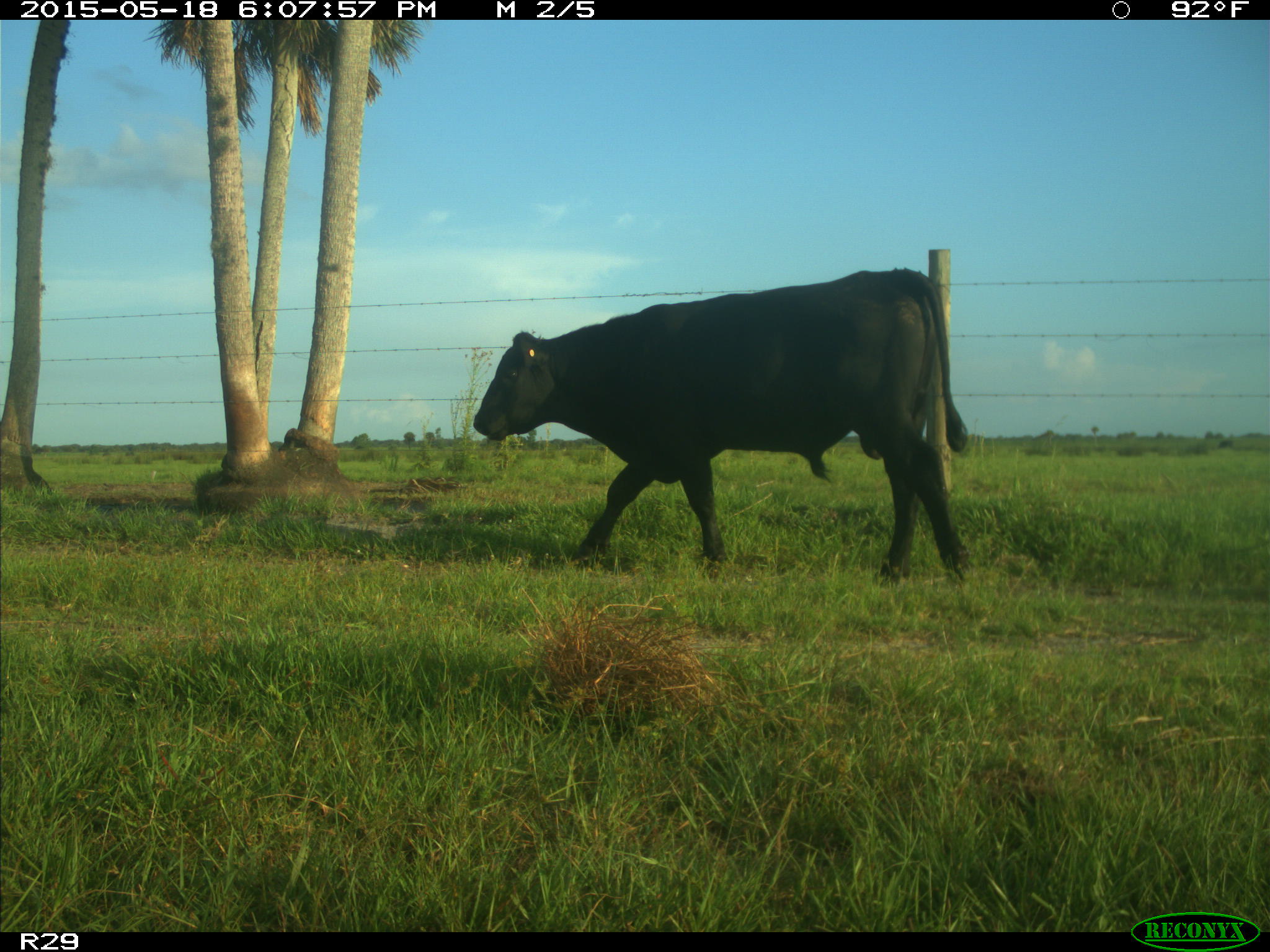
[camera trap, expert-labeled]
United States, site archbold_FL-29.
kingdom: Animalia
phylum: Chordata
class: Mammalia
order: Artiodactyla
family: Bovidae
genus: Bos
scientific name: Bos taurus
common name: domestic cow